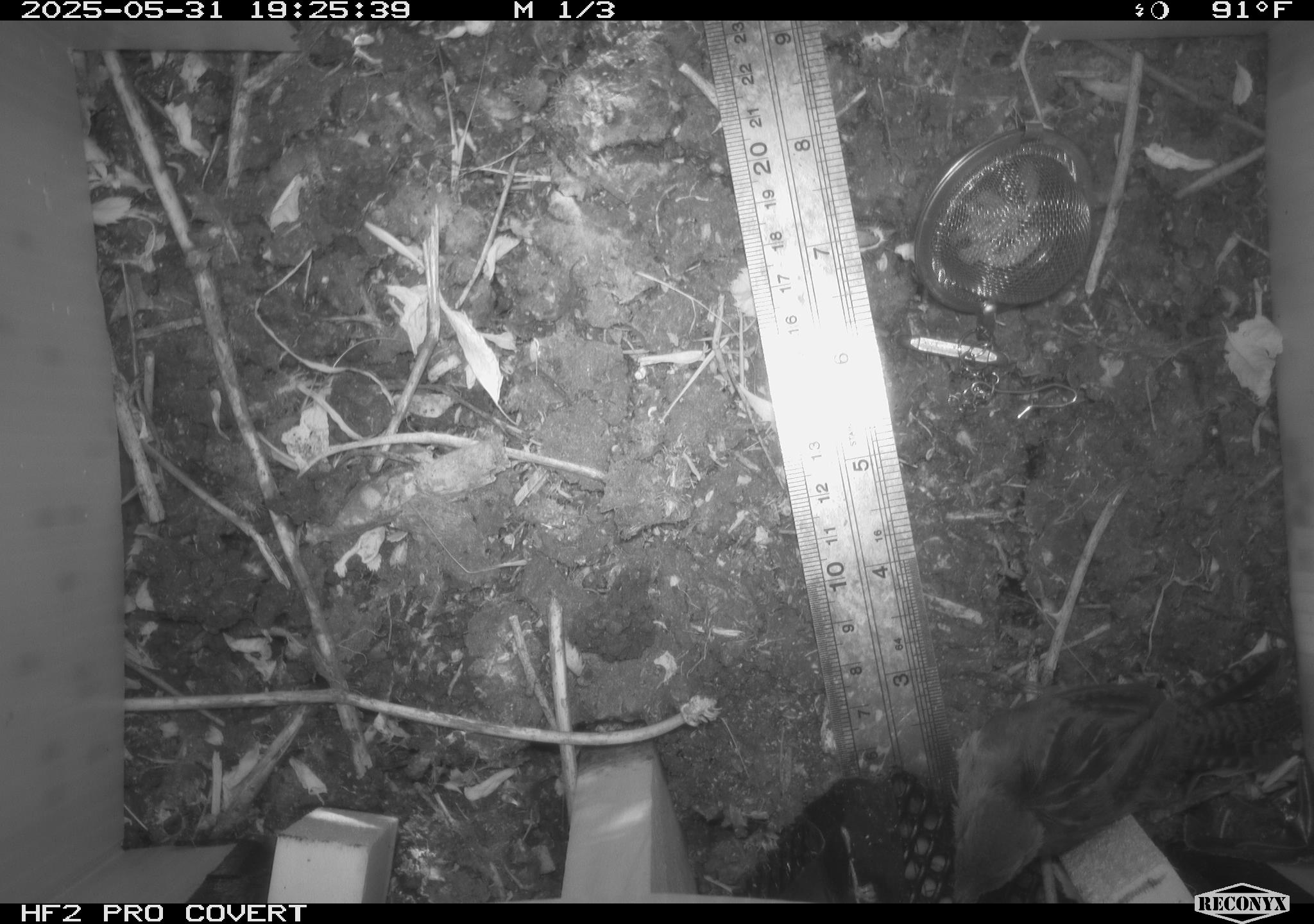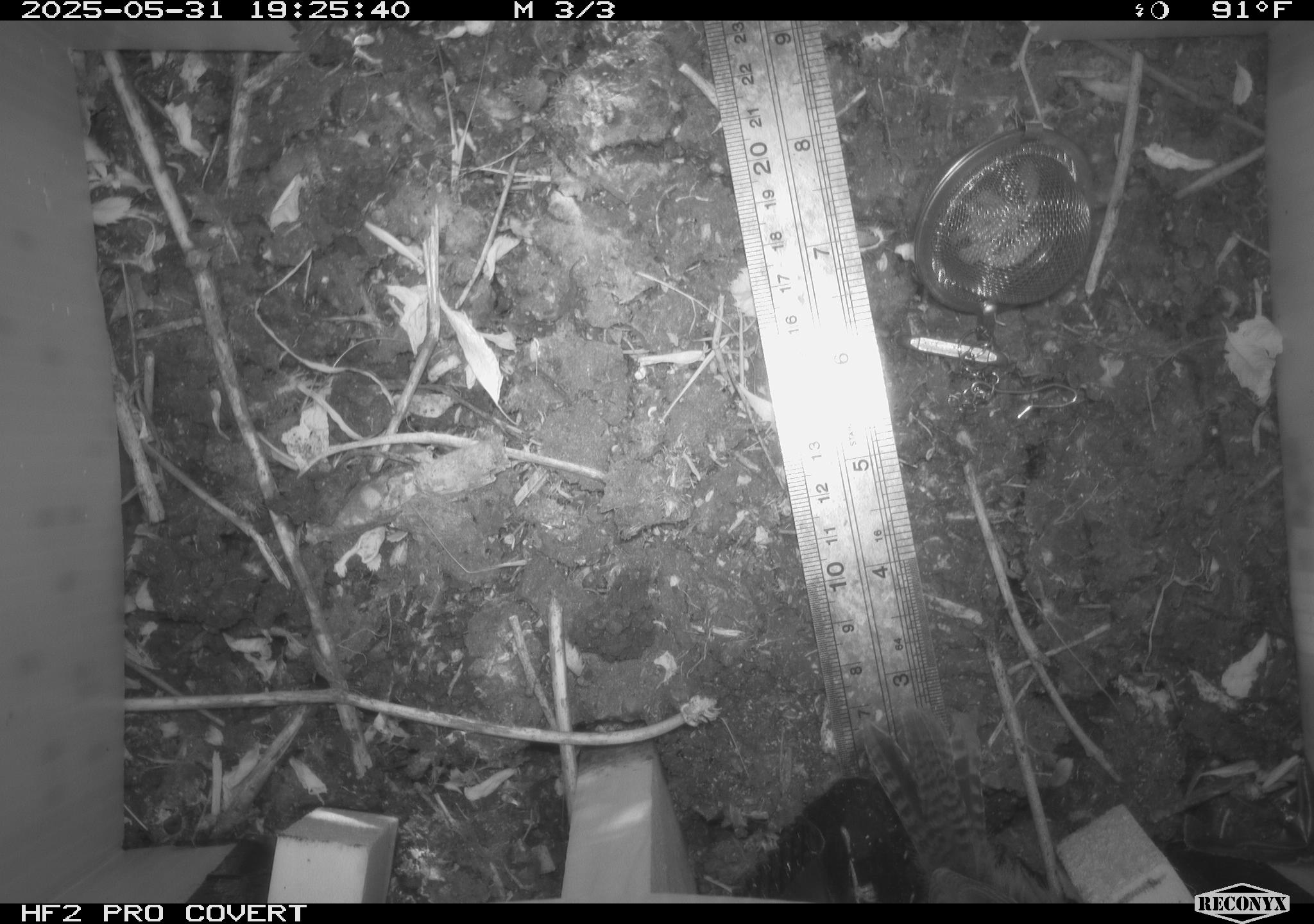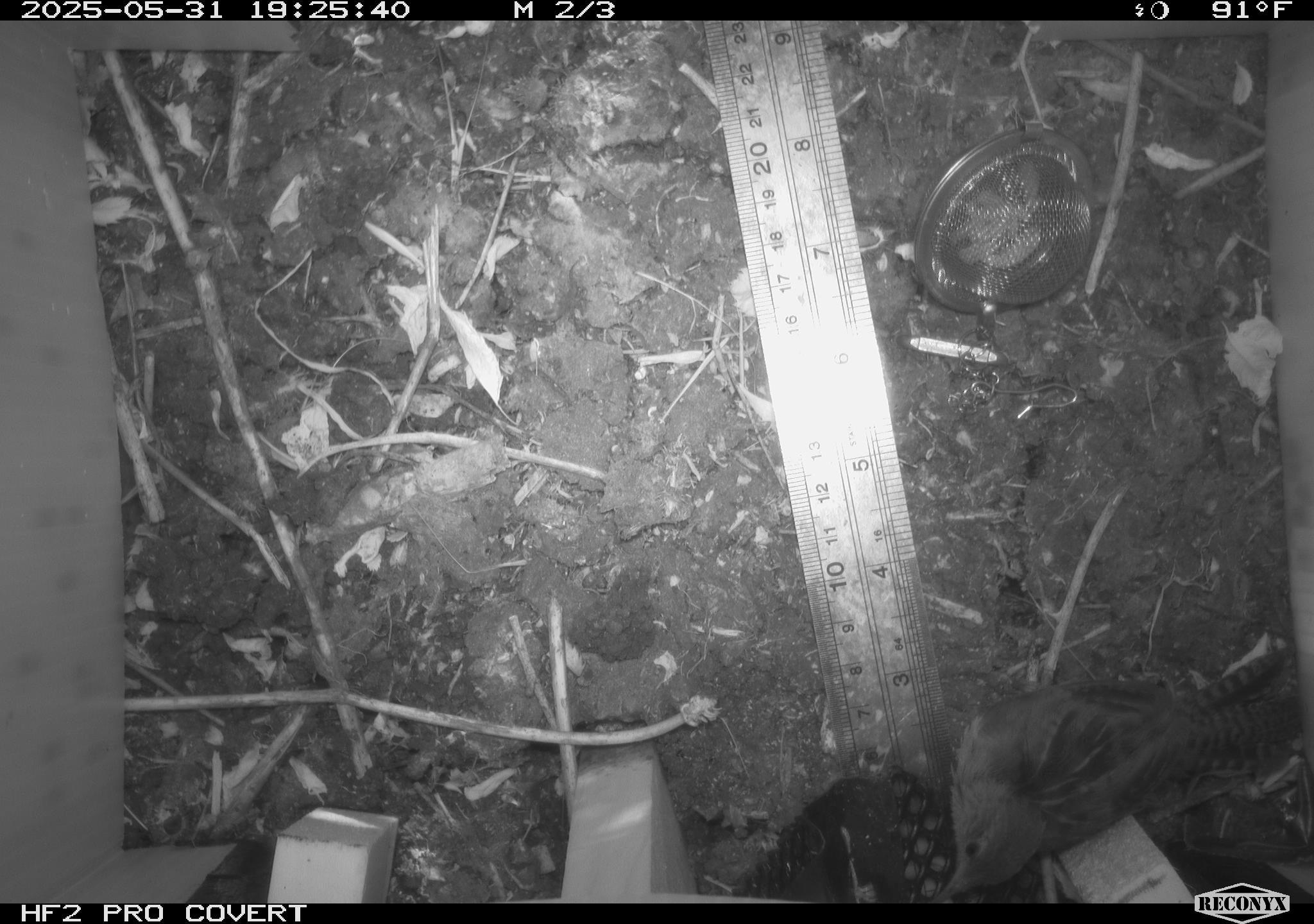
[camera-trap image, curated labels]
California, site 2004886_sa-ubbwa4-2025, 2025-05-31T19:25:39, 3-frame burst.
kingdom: Animalia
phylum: Chordata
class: Aves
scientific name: Aves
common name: bird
Bird (Aves).